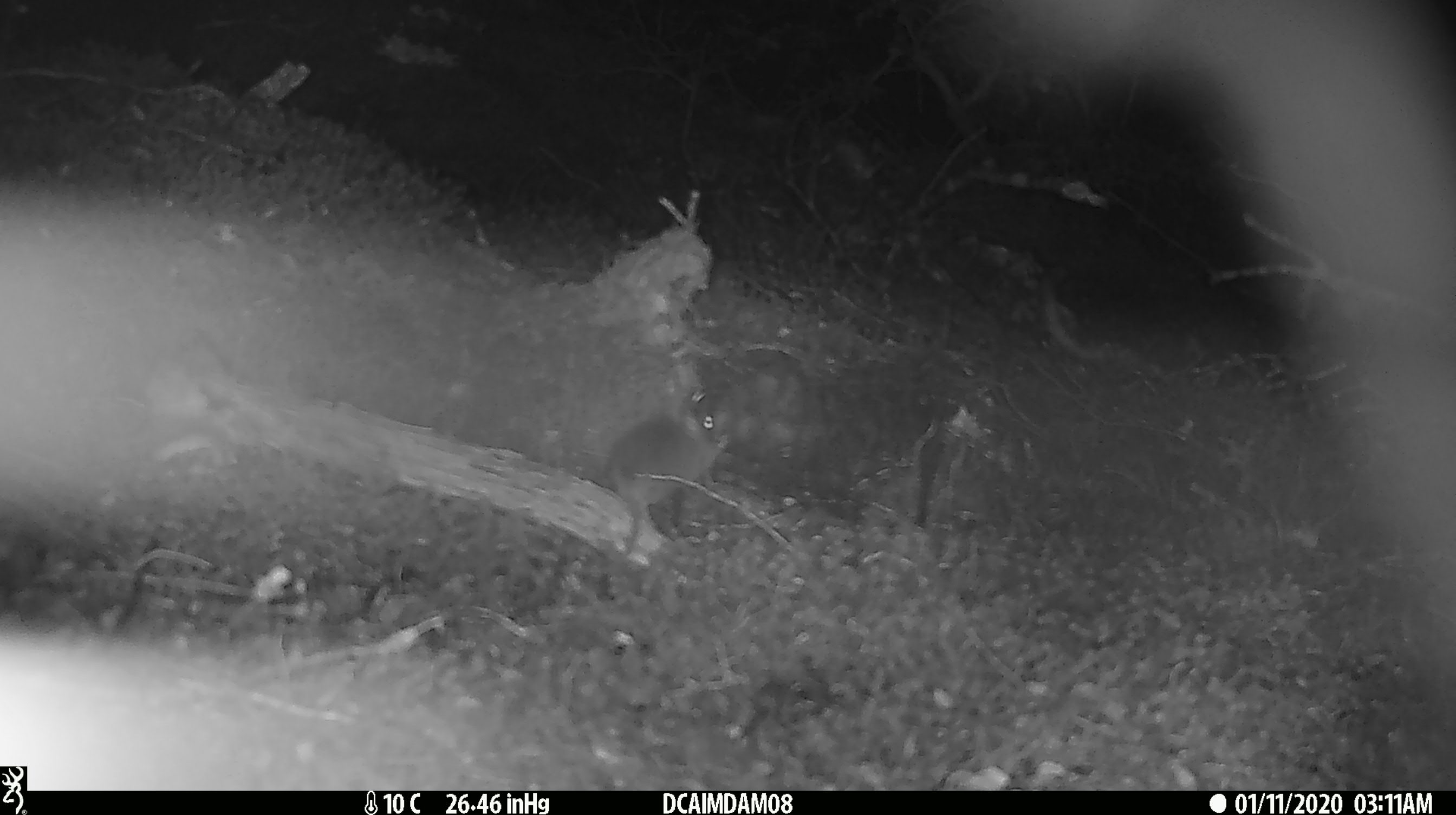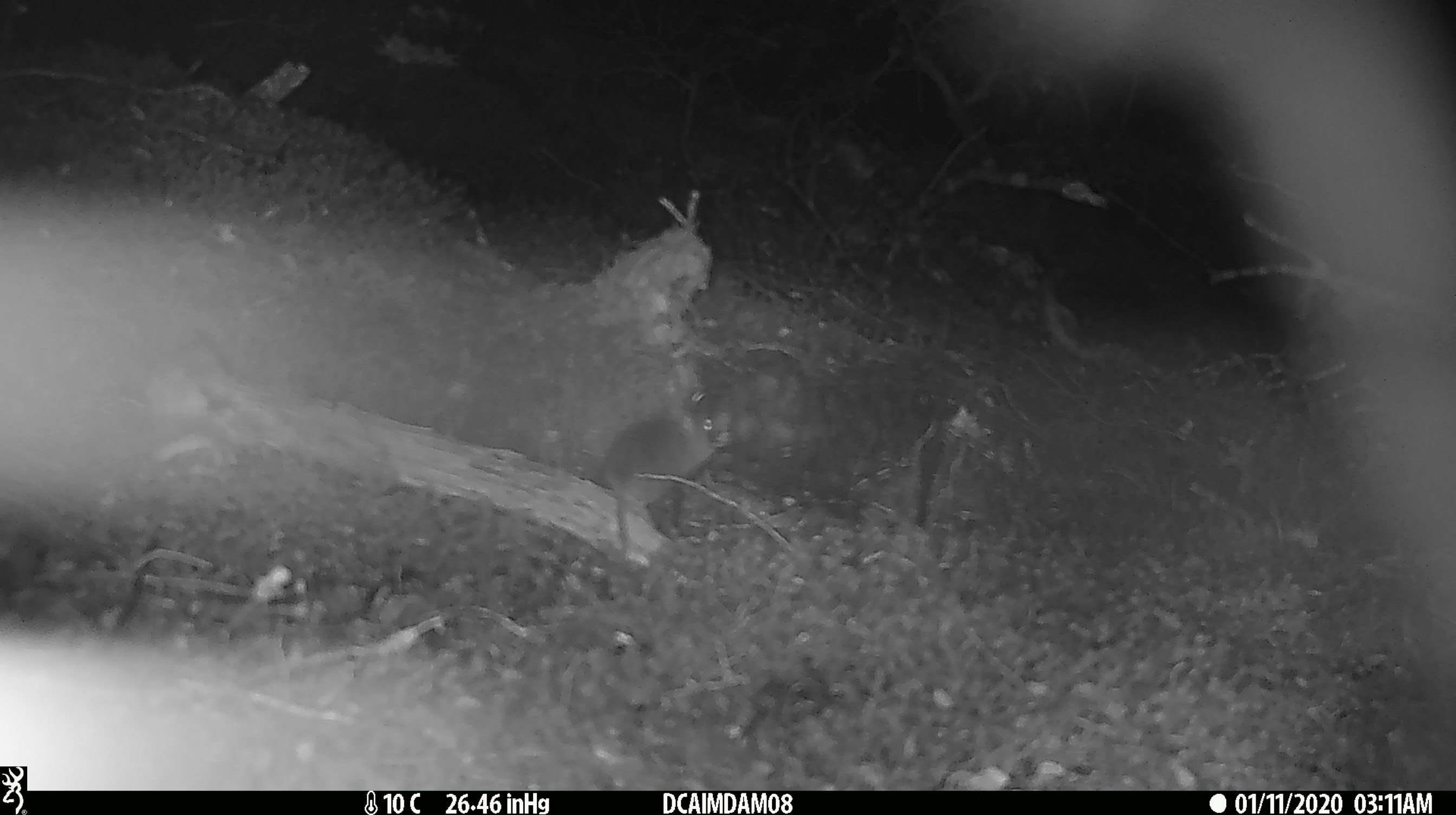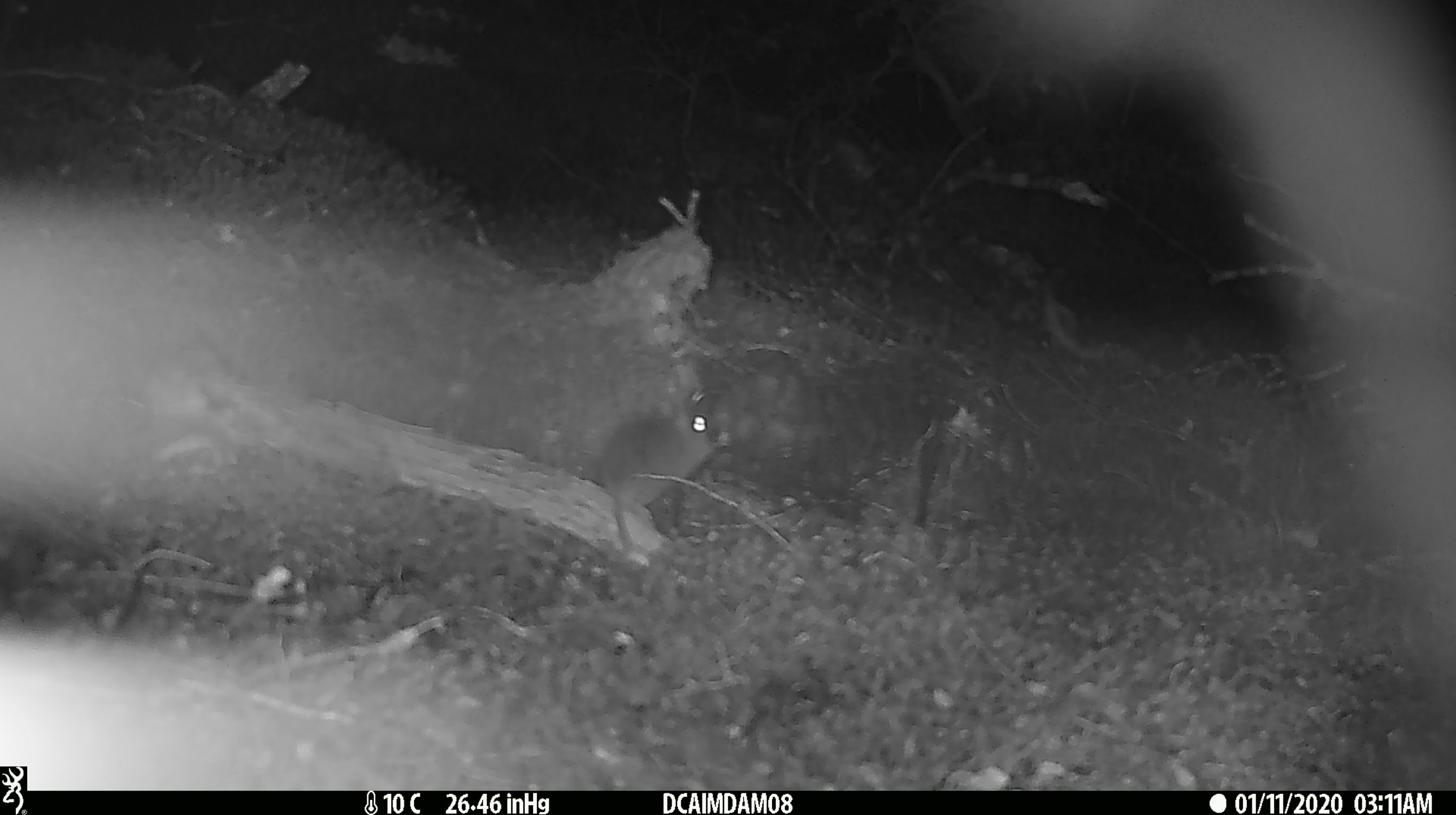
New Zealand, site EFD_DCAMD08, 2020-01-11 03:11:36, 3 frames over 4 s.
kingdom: Animalia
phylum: Chordata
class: Mammalia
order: Rodentia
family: Muridae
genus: Mus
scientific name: Mus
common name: mouse